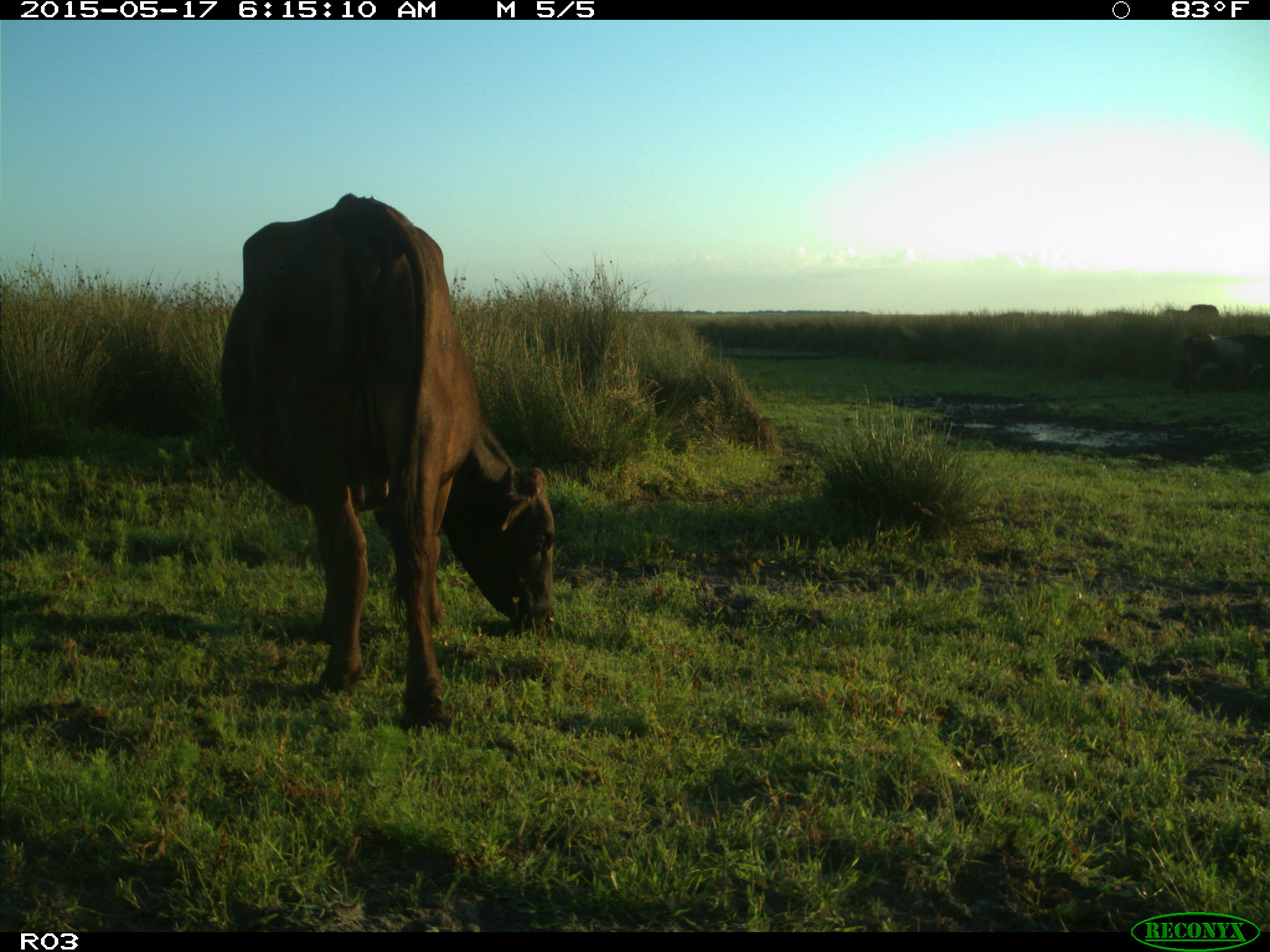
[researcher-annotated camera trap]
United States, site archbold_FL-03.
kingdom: Animalia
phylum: Chordata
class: Mammalia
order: Artiodactyla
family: Bovidae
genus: Bos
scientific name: Bos taurus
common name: domestic cow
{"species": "Bos taurus (domestic cow)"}